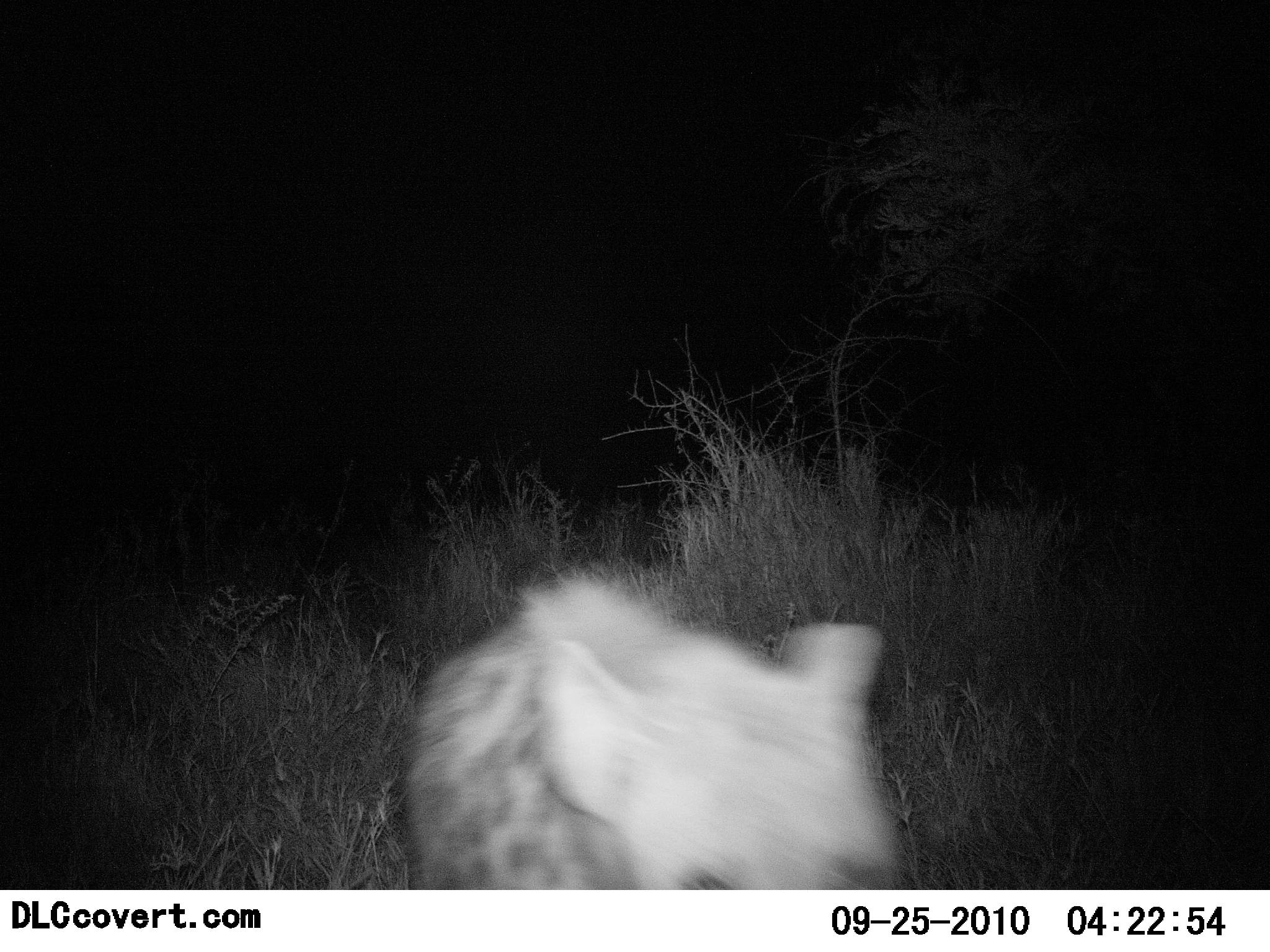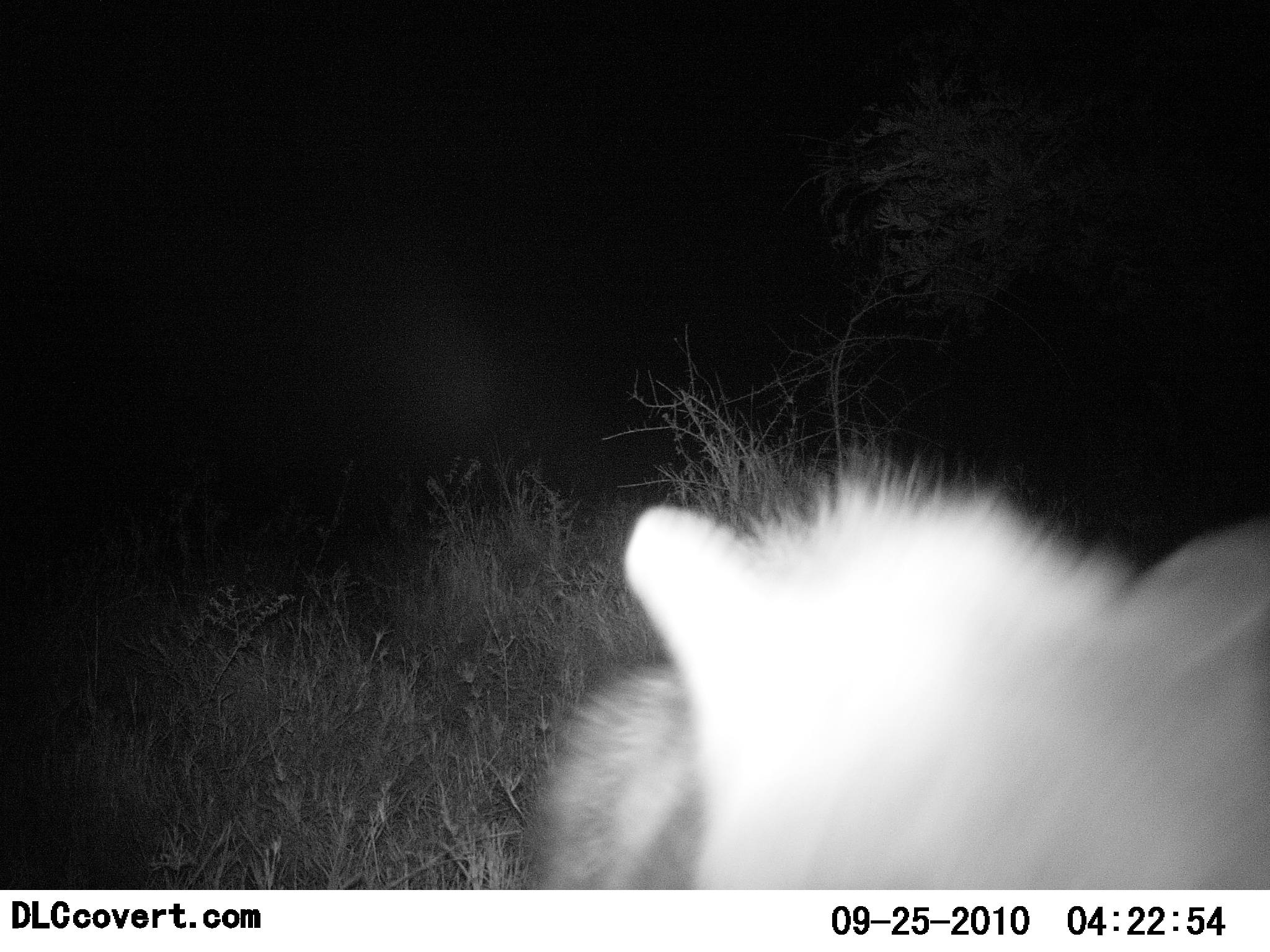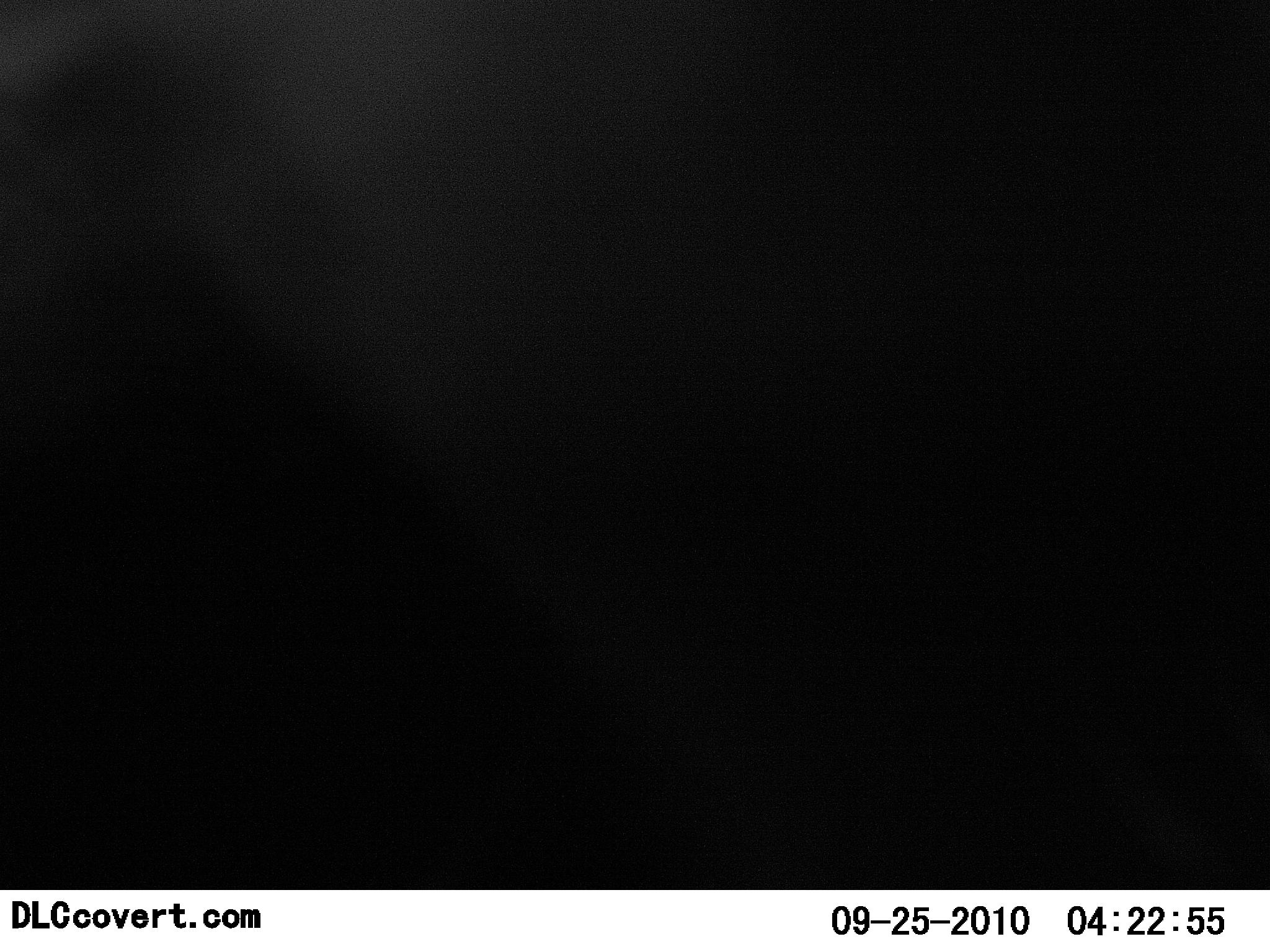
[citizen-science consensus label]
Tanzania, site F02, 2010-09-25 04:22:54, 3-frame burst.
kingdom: Animalia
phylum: Chordata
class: Mammalia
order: Carnivora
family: Hyaenidae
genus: Crocuta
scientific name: Crocuta crocuta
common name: spotted hyena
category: hyenaspotted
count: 1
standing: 0%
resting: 0%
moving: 100%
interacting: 0%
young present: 0%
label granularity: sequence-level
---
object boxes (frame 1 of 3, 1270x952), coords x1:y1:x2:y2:
animal: 402:566:914:891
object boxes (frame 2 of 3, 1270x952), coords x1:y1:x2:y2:
animal: 518:450:1270:888